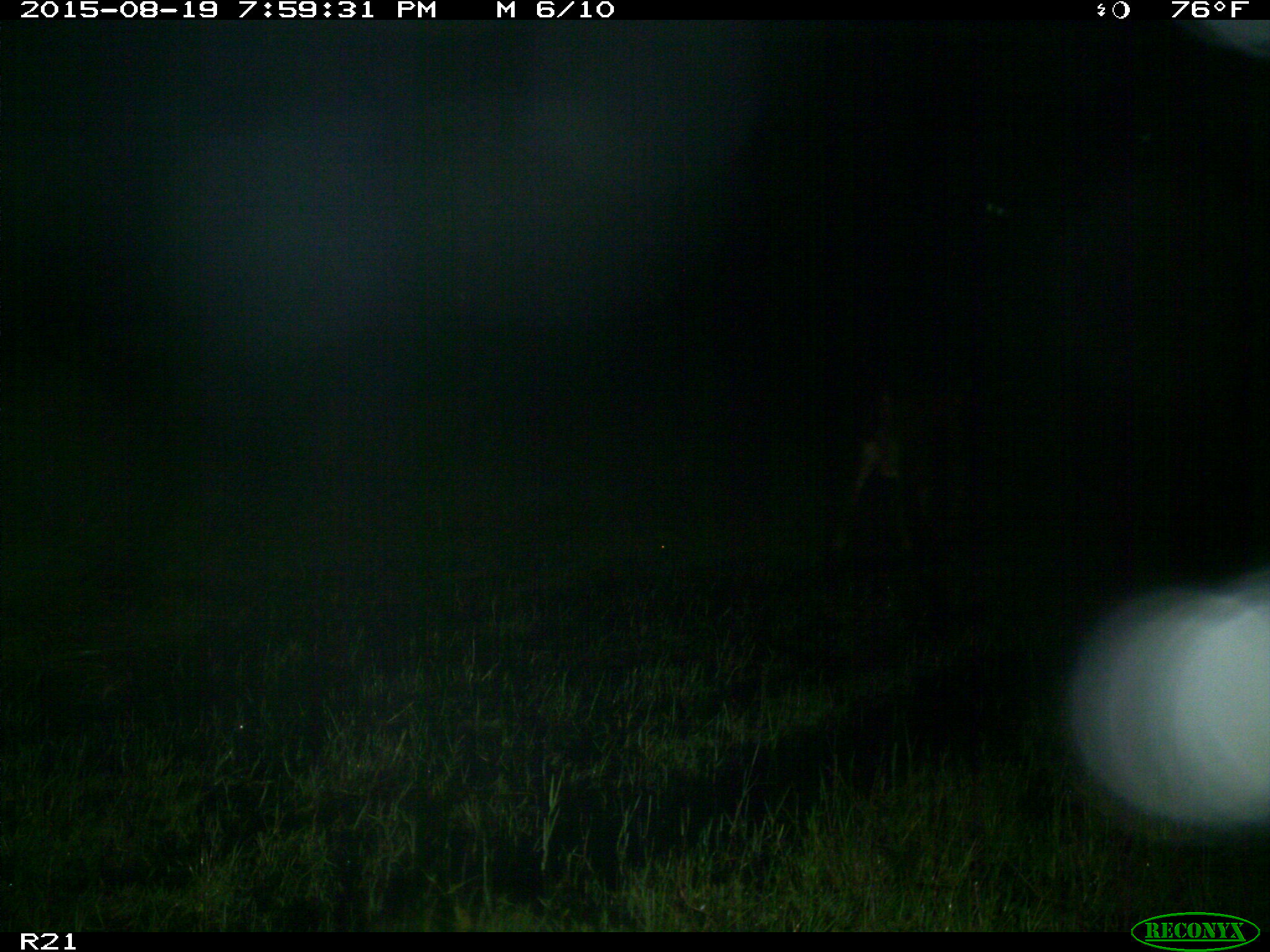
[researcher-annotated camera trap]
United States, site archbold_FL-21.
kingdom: Animalia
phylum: Chordata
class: Mammalia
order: Artiodactyla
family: Bovidae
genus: Bos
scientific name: Bos taurus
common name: domestic cow